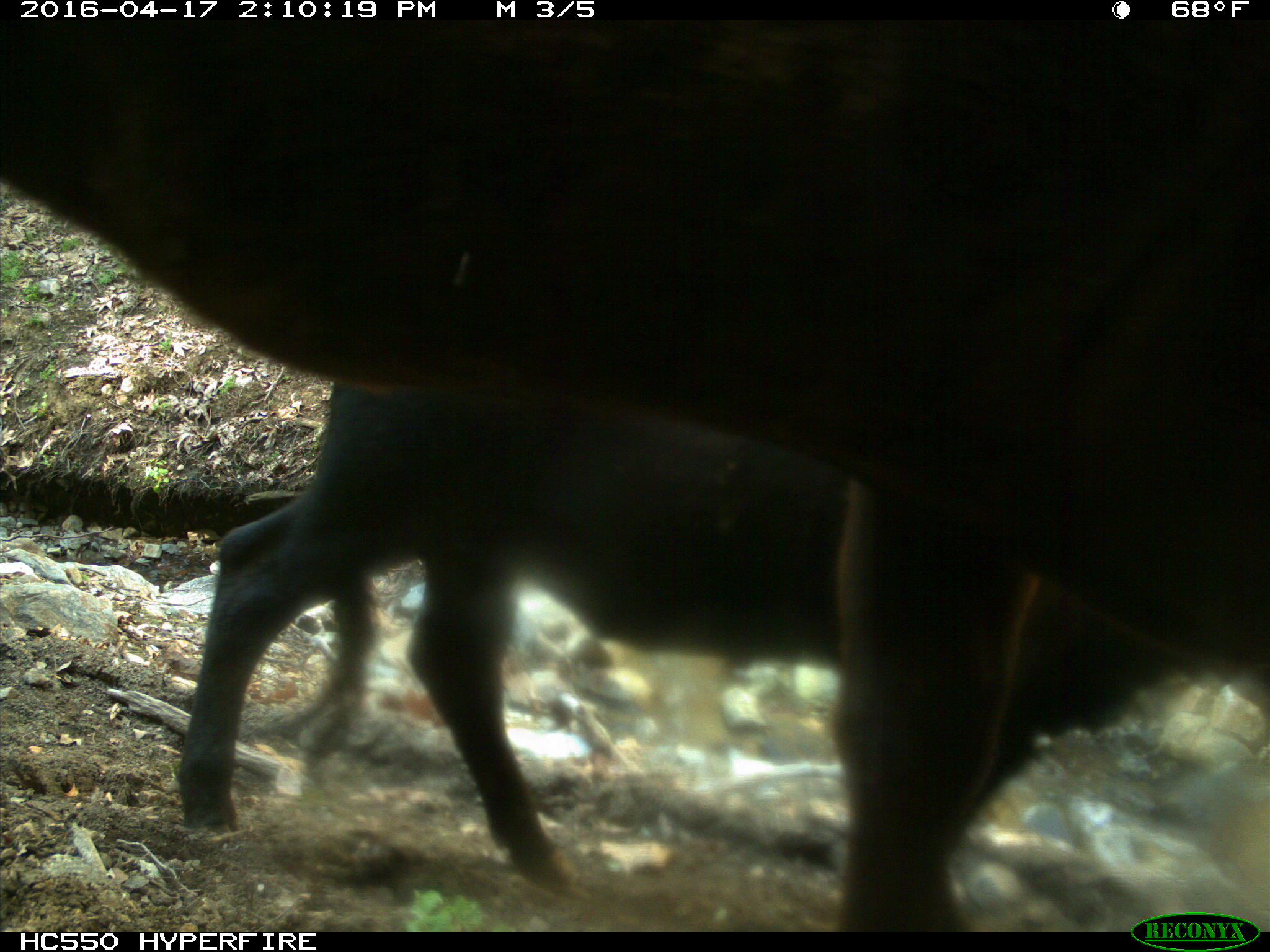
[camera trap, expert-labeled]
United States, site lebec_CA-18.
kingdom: Animalia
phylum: Chordata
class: Mammalia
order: Artiodactyla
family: Bovidae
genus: Bos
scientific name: Bos taurus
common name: domestic cow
Bos taurus (domestic cow).